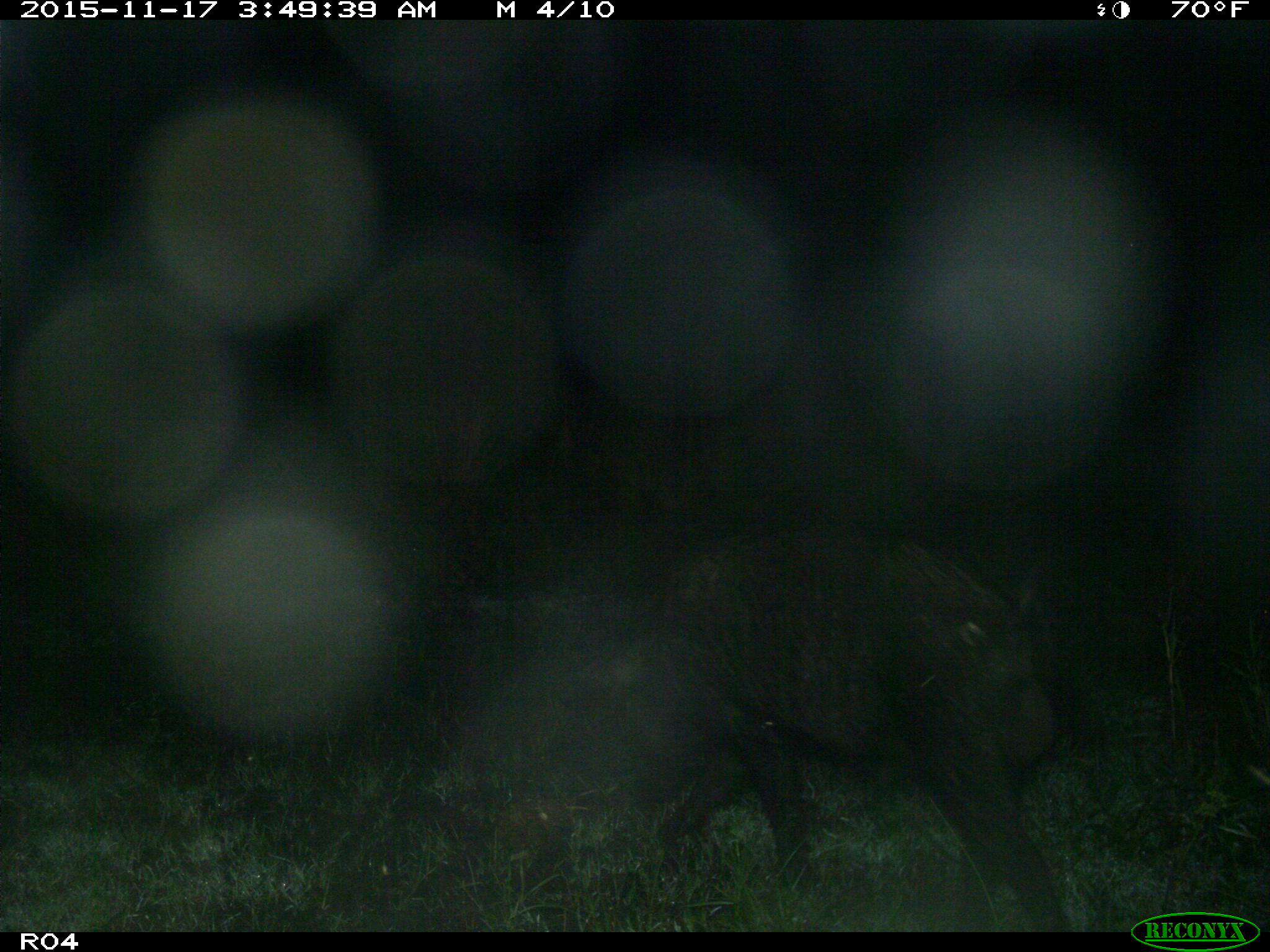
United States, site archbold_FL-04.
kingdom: Animalia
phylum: Chordata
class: Mammalia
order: Artiodactyla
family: Suidae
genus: Sus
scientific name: Sus scrofa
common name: wild boar